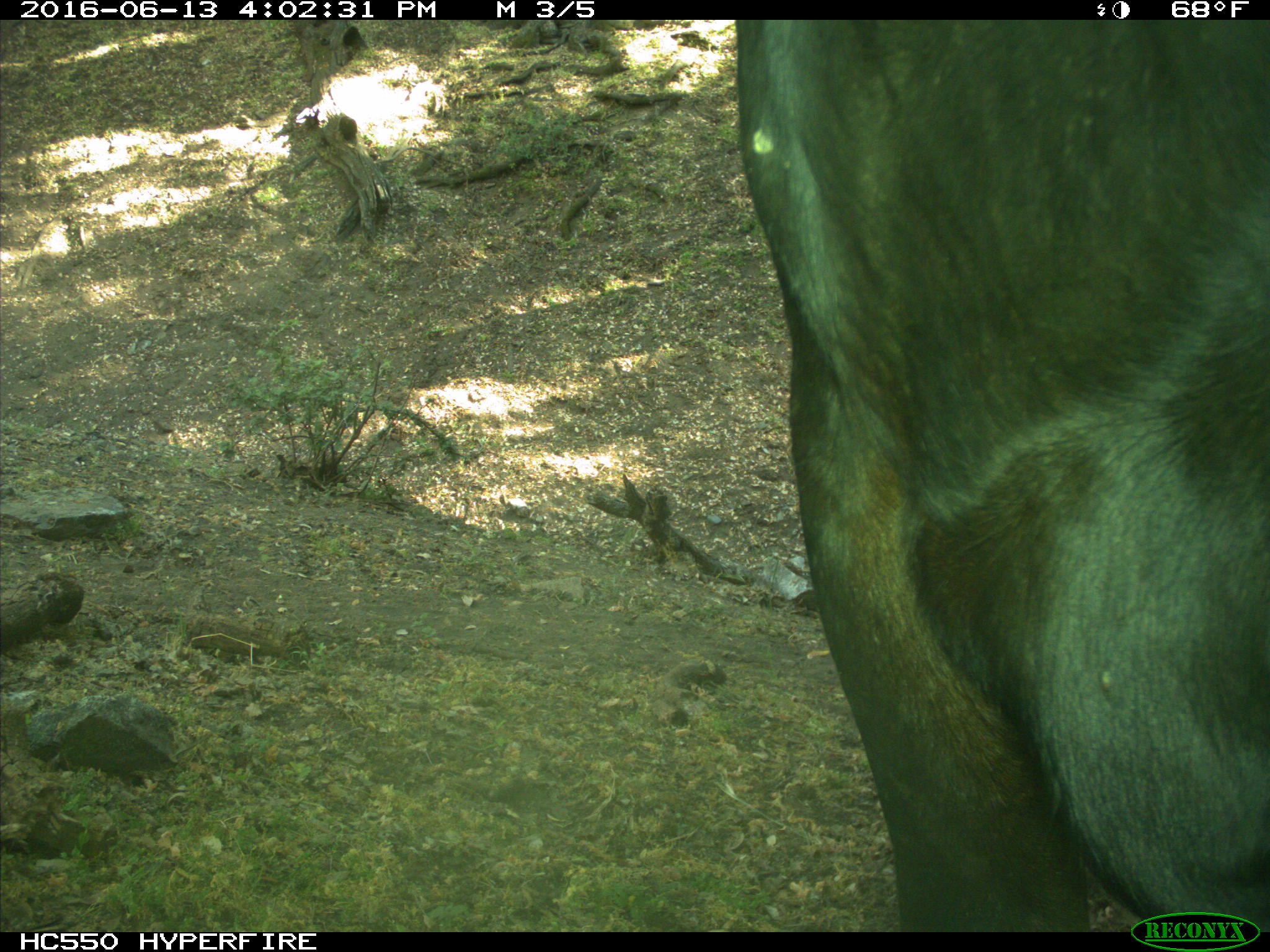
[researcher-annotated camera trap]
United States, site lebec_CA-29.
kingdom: Animalia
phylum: Chordata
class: Mammalia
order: Artiodactyla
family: Bovidae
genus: Bos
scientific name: Bos taurus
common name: domestic cow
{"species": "Bos taurus (domestic cow)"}